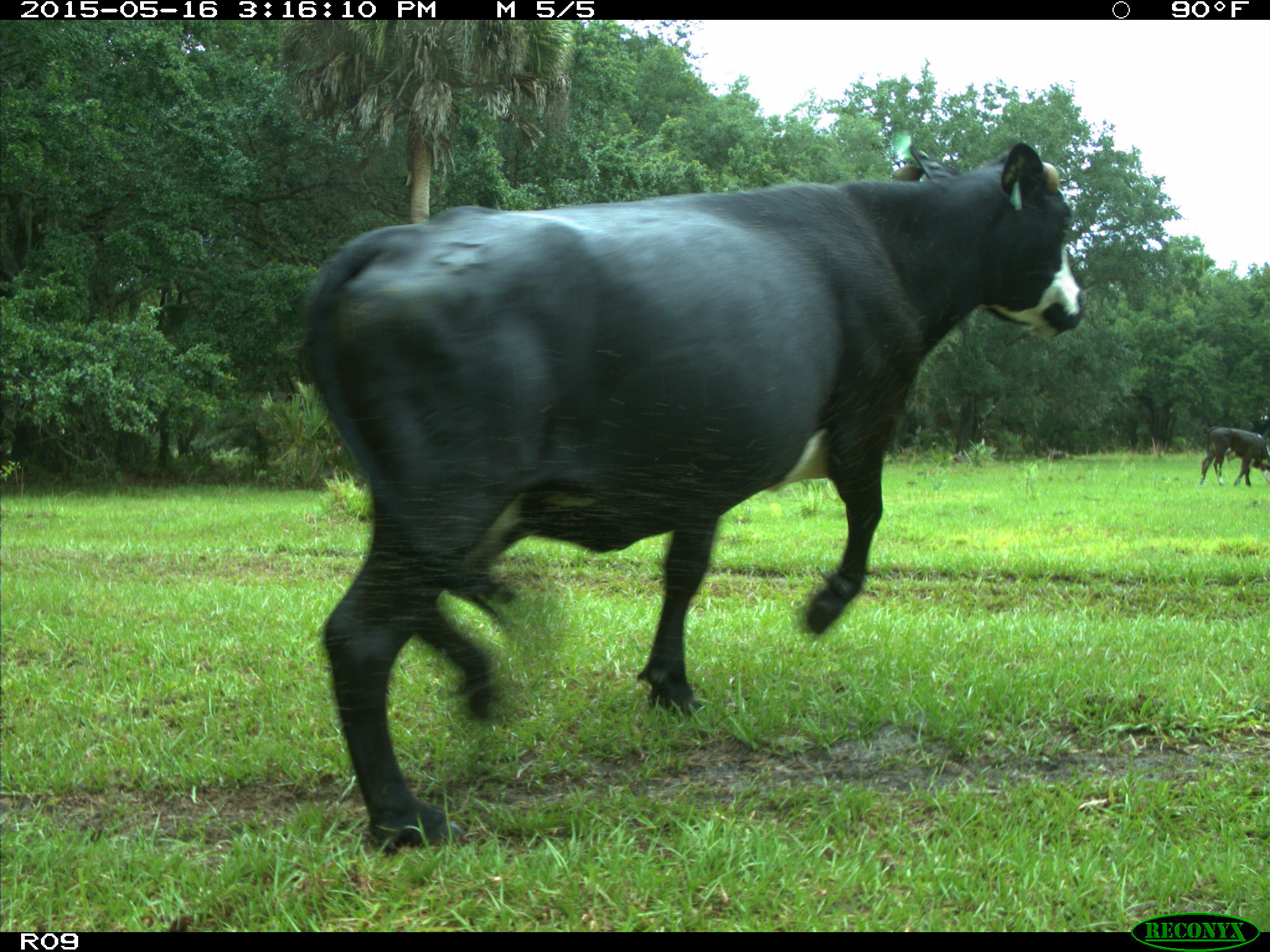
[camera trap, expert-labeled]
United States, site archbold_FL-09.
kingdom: Animalia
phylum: Chordata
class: Mammalia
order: Artiodactyla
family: Bovidae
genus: Bos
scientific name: Bos taurus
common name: domestic cow